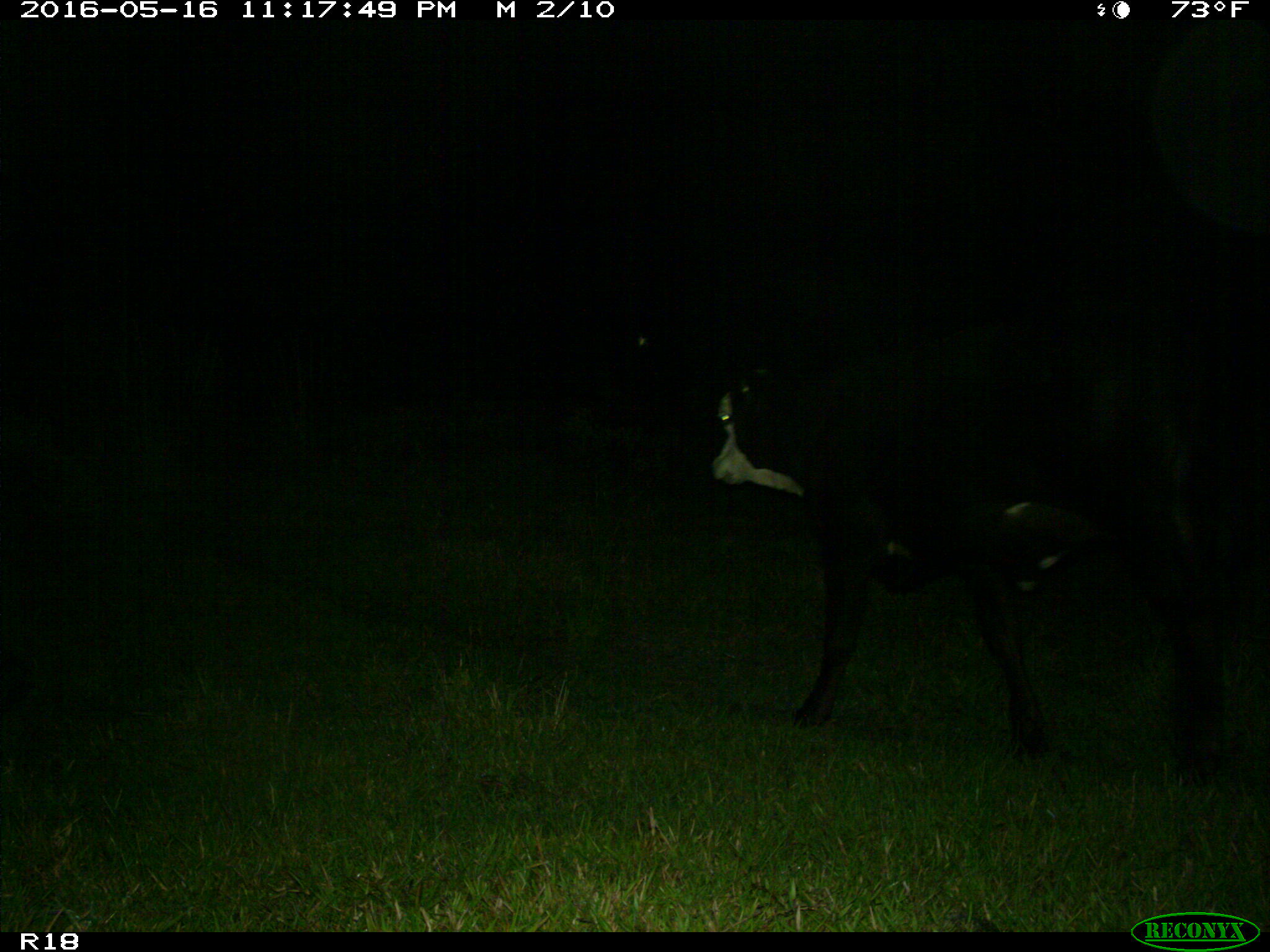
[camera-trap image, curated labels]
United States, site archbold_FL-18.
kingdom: Animalia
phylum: Chordata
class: Mammalia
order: Artiodactyla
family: Bovidae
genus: Bos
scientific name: Bos taurus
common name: domestic cow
Bos taurus (domestic cow).